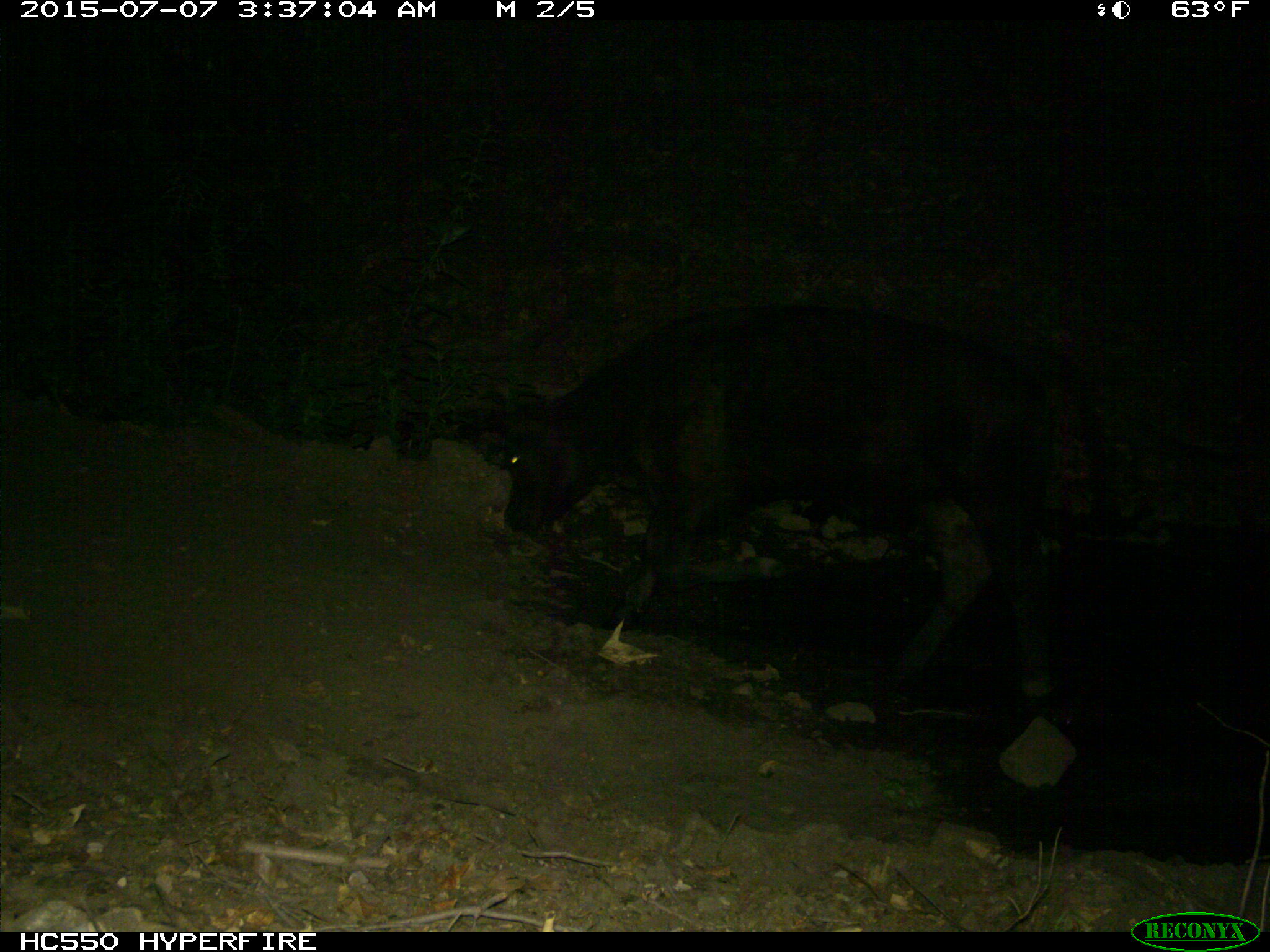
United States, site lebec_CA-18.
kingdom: Animalia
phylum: Chordata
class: Mammalia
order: Artiodactyla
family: Bovidae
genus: Bos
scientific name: Bos taurus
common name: domestic cow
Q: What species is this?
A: Bos taurus (domestic cow).